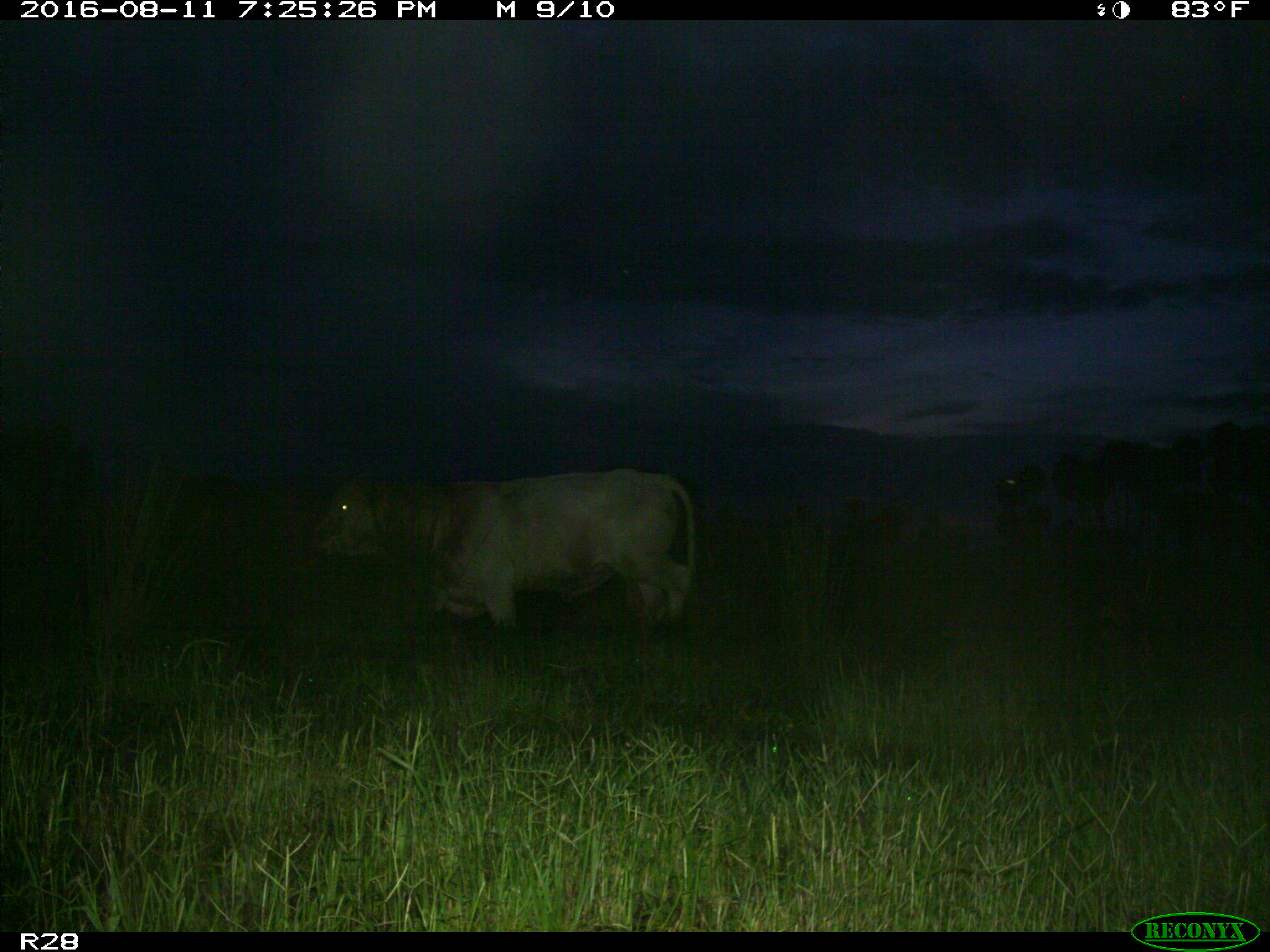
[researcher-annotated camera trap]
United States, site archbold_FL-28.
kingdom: Animalia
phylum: Chordata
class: Mammalia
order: Artiodactyla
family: Bovidae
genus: Bos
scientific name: Bos taurus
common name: domestic cow